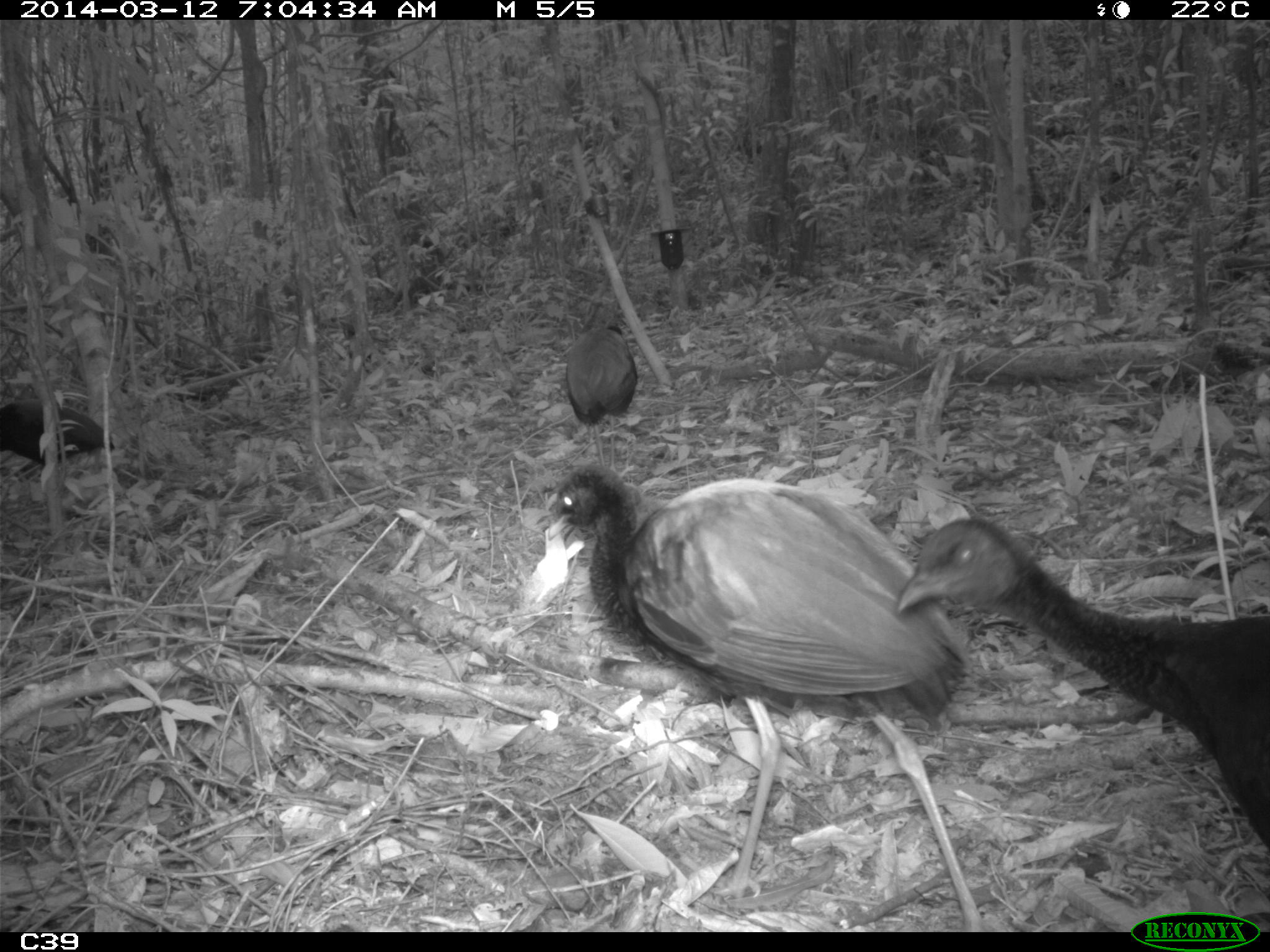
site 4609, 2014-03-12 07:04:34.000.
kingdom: Animalia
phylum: Chordata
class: Aves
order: Gruiformes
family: Psophiidae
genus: Psophia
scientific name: Psophia crepitans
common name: gray-winged trumpeter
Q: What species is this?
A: Psophia crepitans (gray-winged trumpeter).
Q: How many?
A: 8.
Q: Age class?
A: Adult.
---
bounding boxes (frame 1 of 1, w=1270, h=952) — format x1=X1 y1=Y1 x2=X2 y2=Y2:
psophia crepitans: x1=545 y1=461 x2=983 y2=929; x1=895 y1=515 x2=1269 y2=853; x1=564 y1=324 x2=637 y2=471; x1=0 y1=399 x2=114 y2=488